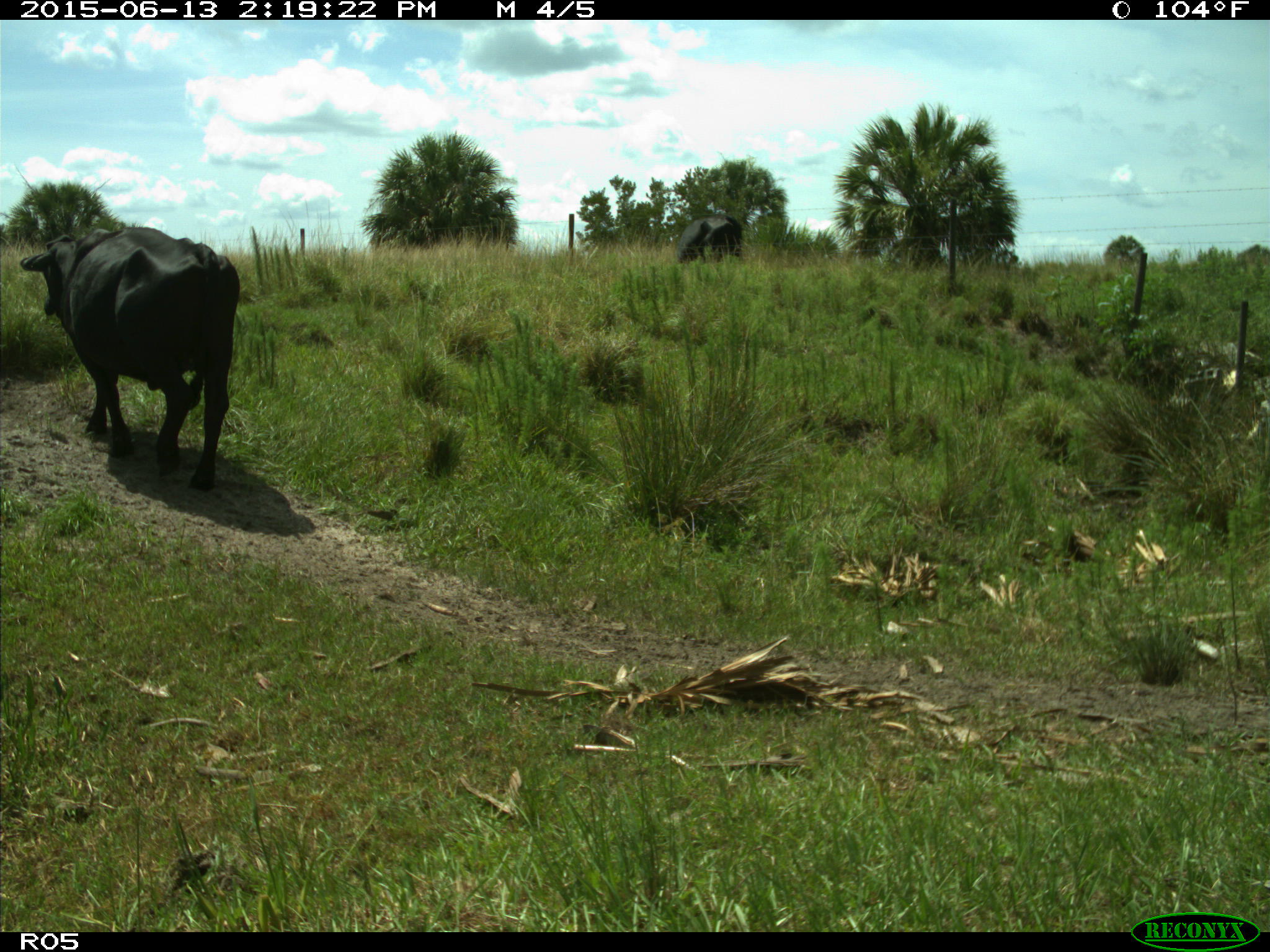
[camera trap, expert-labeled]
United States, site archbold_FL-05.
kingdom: Animalia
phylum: Chordata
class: Mammalia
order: Artiodactyla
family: Bovidae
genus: Bos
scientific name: Bos taurus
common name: domestic cow